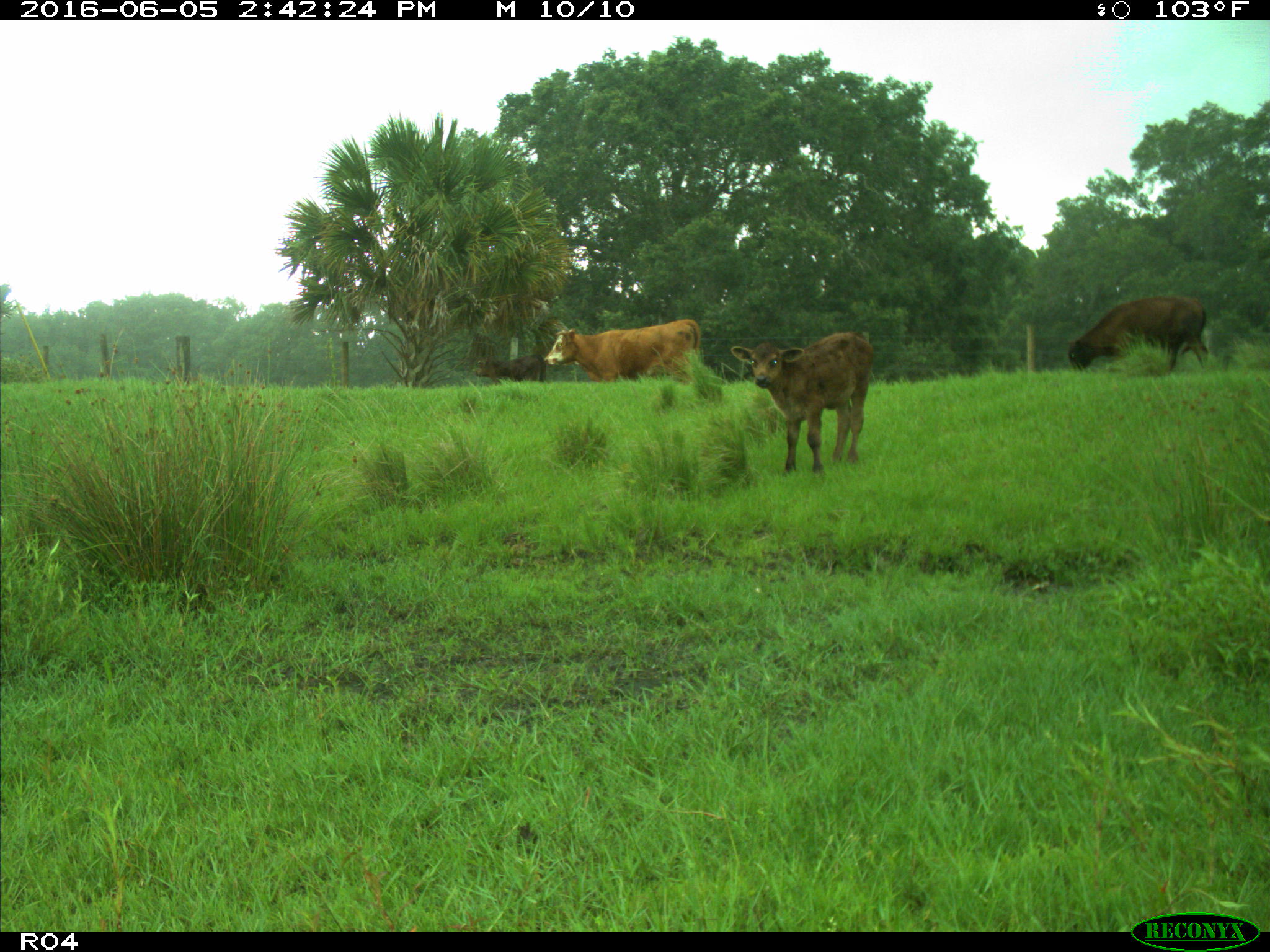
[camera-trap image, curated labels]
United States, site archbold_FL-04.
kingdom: Animalia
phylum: Chordata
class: Mammalia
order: Artiodactyla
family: Bovidae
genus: Bos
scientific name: Bos taurus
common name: domestic cow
Bos taurus (domestic cow).